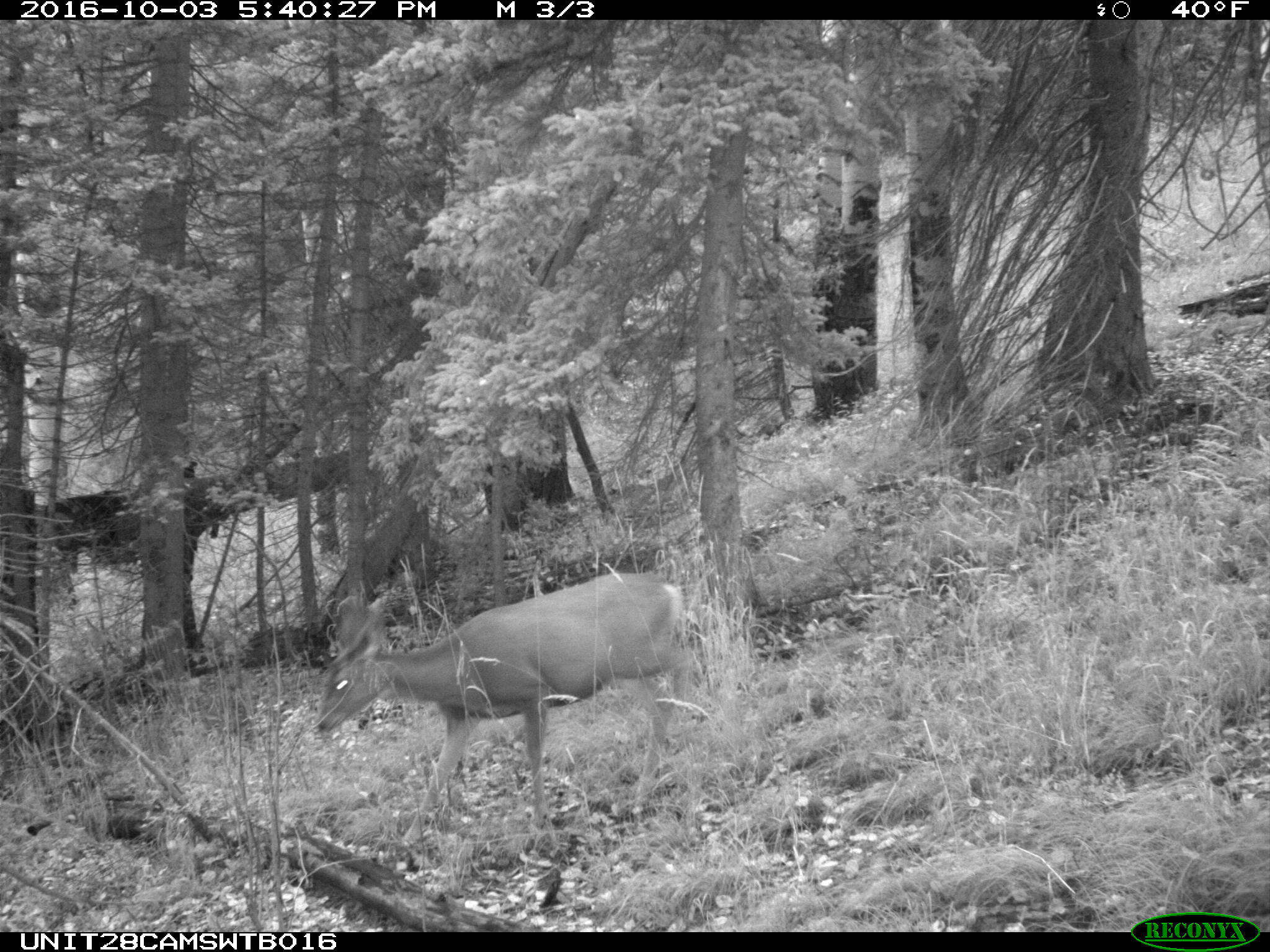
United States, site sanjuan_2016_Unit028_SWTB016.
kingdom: Animalia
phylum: Chordata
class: Mammalia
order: Artiodactyla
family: Cervidae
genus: Odocoileus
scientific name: Odocoileus hemionus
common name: mule deer